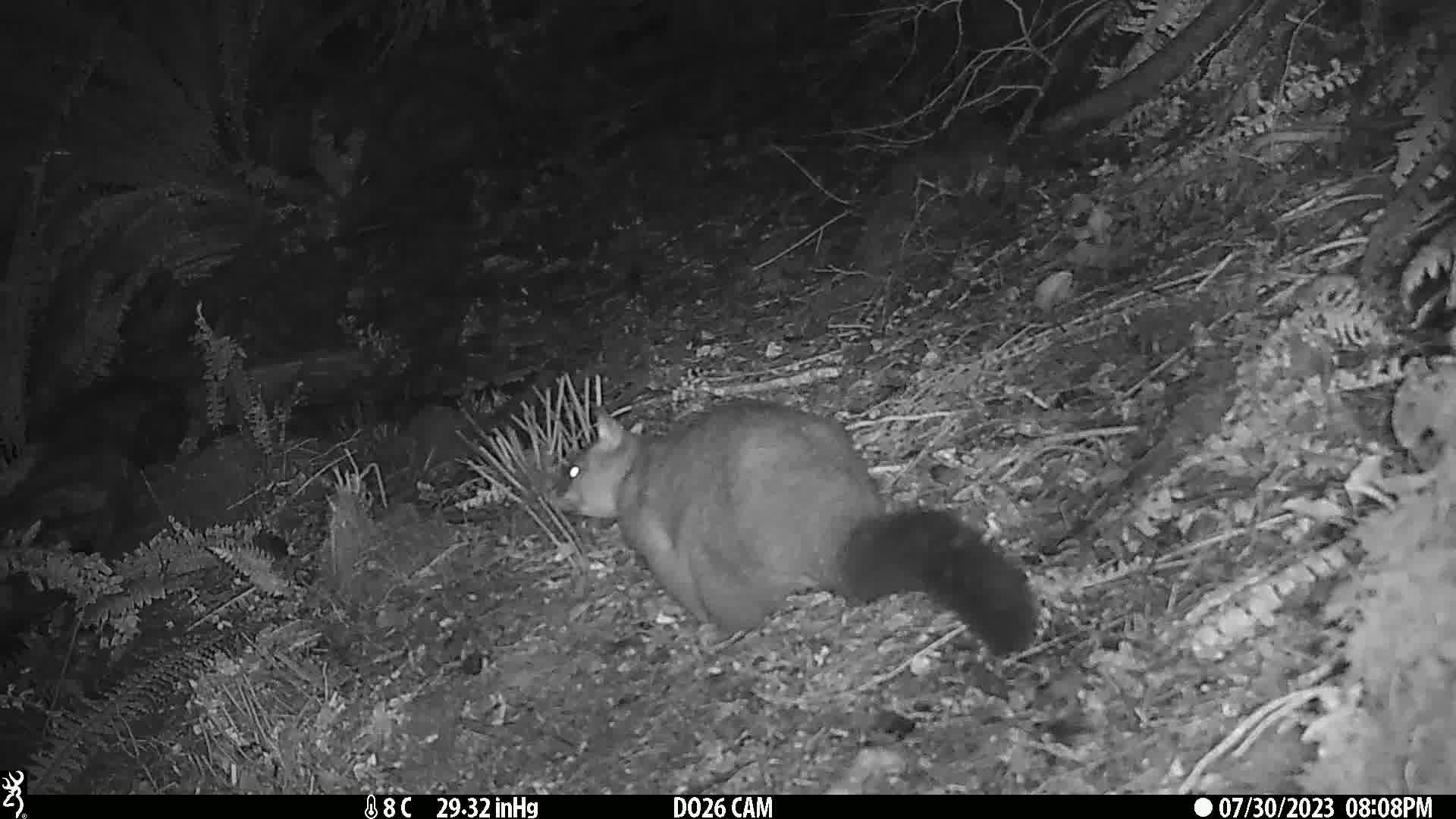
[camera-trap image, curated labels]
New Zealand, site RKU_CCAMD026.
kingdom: Animalia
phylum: Chordata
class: Mammalia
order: Diprotodontia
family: Phalangeridae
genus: Trichosurus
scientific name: Trichosurus vulpecula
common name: common brushtail possum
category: possum